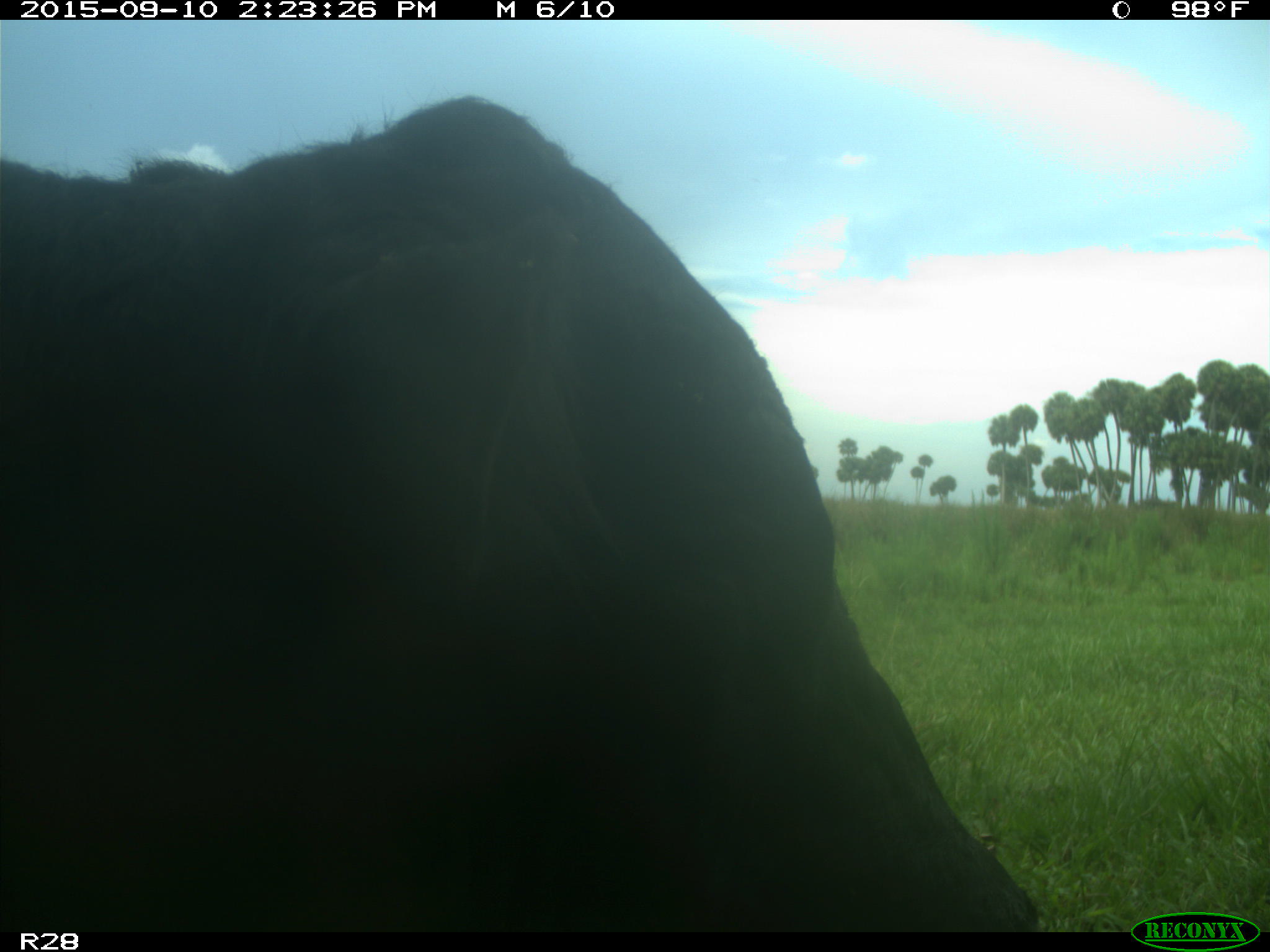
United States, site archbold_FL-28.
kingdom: Animalia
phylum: Chordata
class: Mammalia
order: Artiodactyla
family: Bovidae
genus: Bos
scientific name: Bos taurus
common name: domestic cow